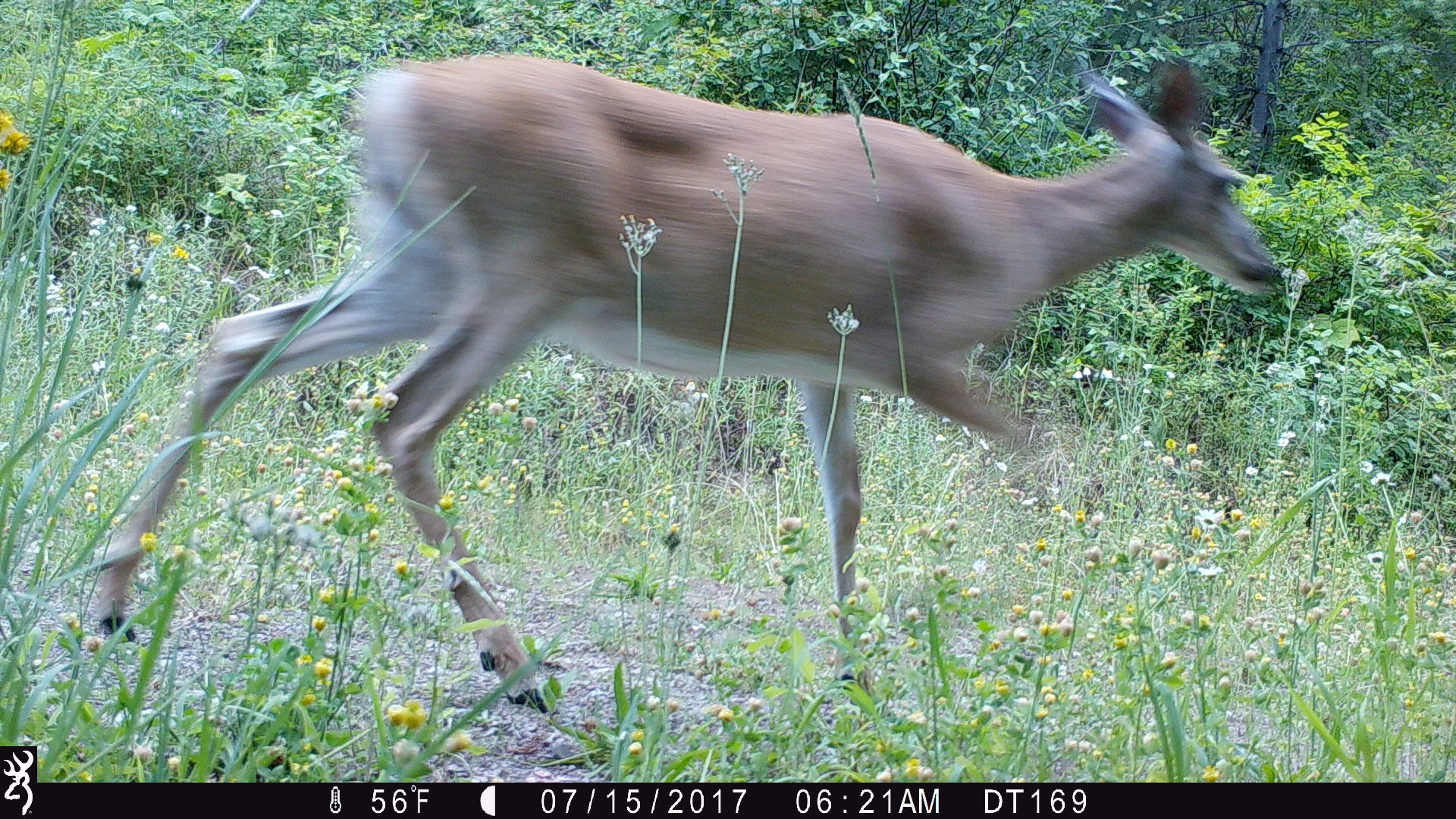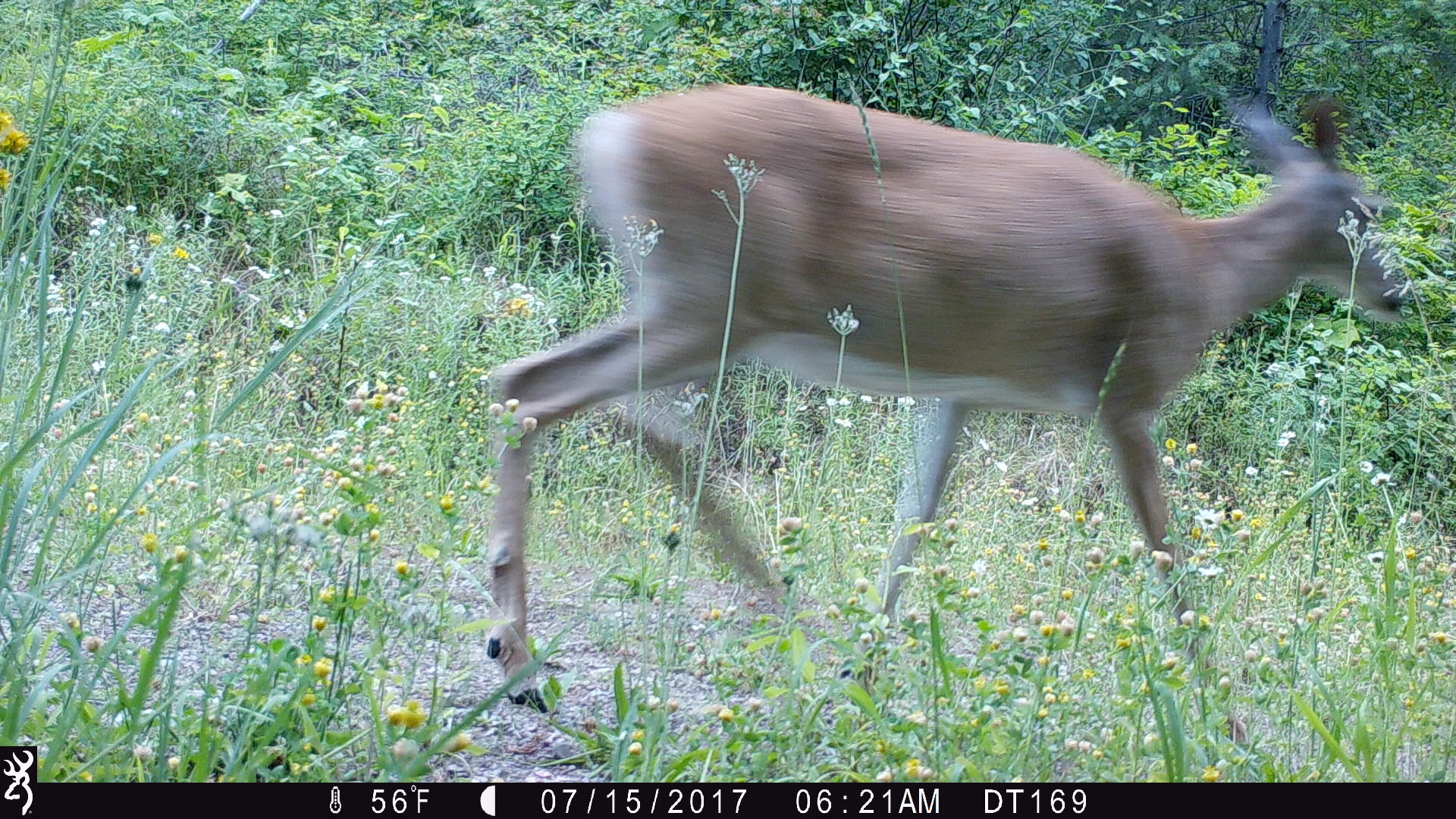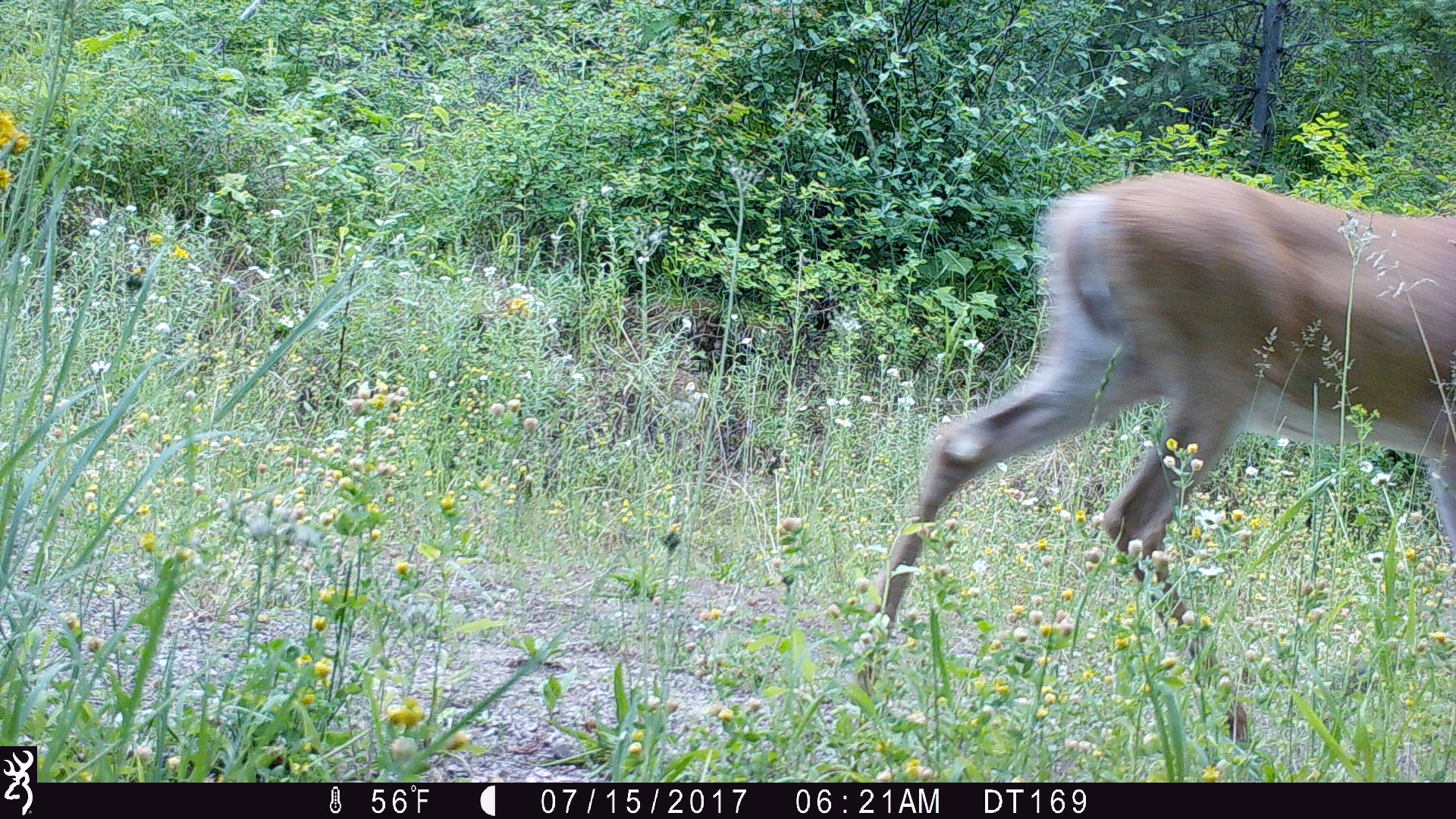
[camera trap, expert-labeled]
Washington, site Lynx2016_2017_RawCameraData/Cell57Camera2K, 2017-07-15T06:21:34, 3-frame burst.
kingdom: Animalia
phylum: Chordata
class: Mammalia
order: Artiodactyla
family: Cervidae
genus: Odocoileus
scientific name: Odocoileus virginianus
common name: white-tailed deer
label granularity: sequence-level